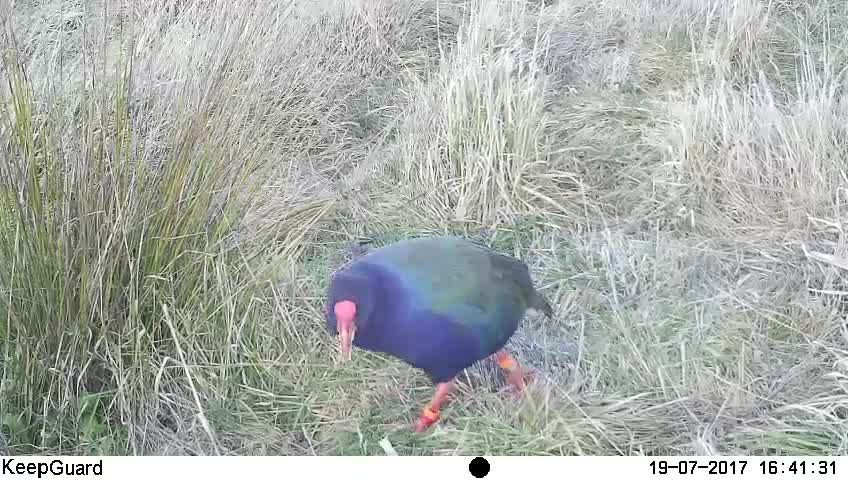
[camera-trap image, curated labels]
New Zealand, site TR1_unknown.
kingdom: Animalia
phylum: Chordata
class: Aves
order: Gruiformes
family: Rallidae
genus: Porphyrio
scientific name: Porphyrio mantelli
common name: takahe